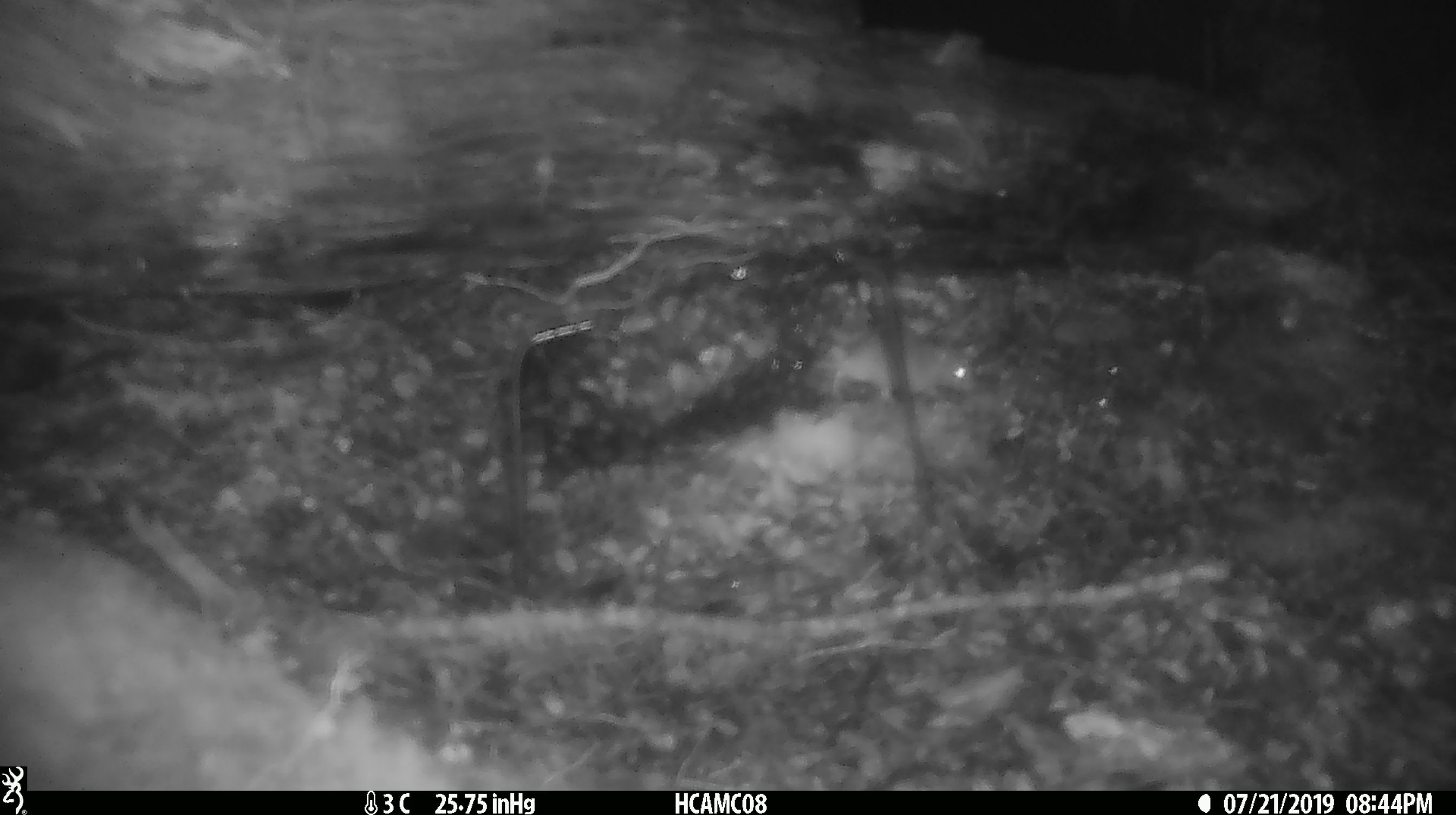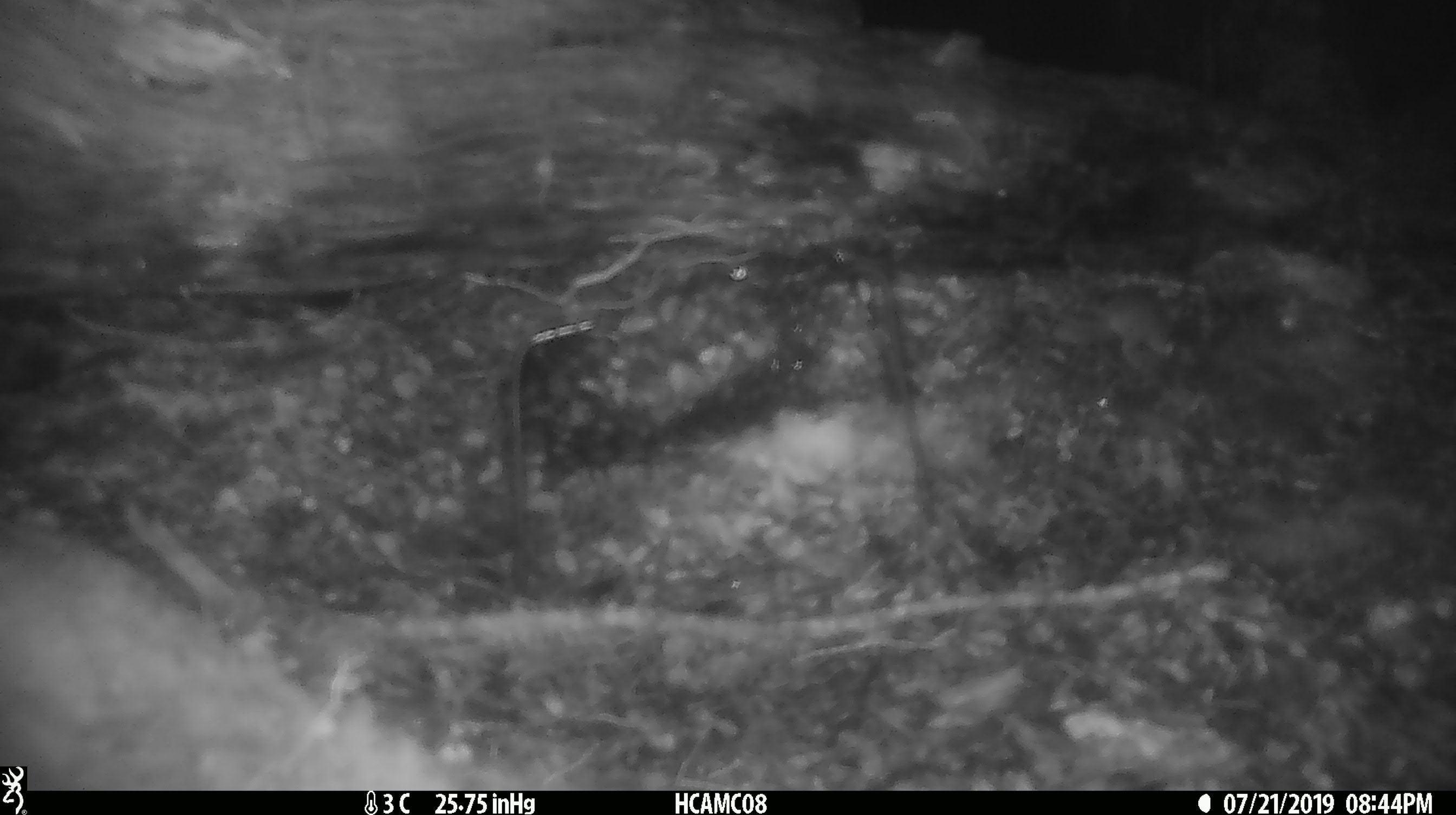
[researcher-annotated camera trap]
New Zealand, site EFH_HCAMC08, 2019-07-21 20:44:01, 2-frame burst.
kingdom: Animalia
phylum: Chordata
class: Mammalia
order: Rodentia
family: Muridae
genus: Mus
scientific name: Mus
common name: mouse